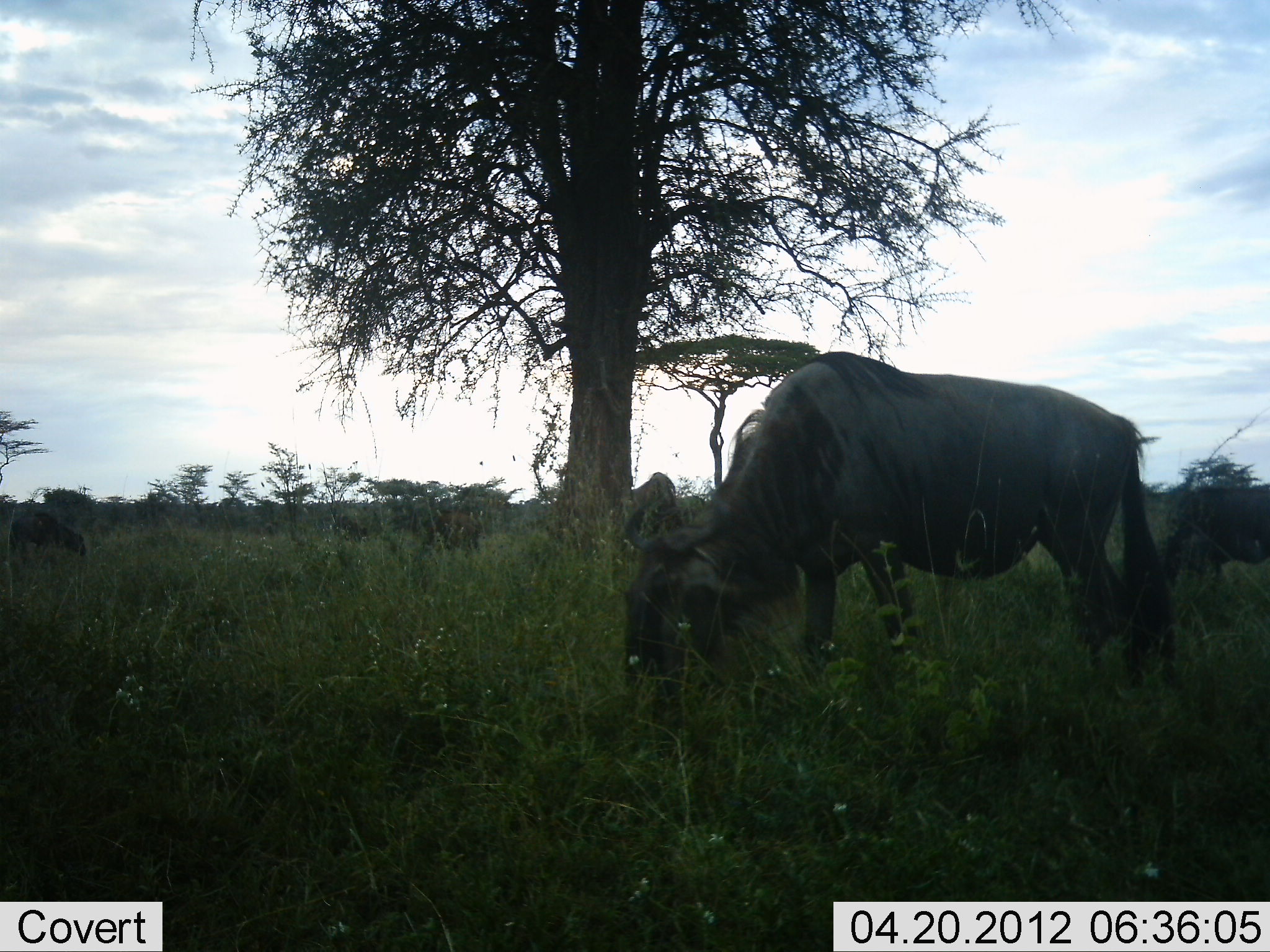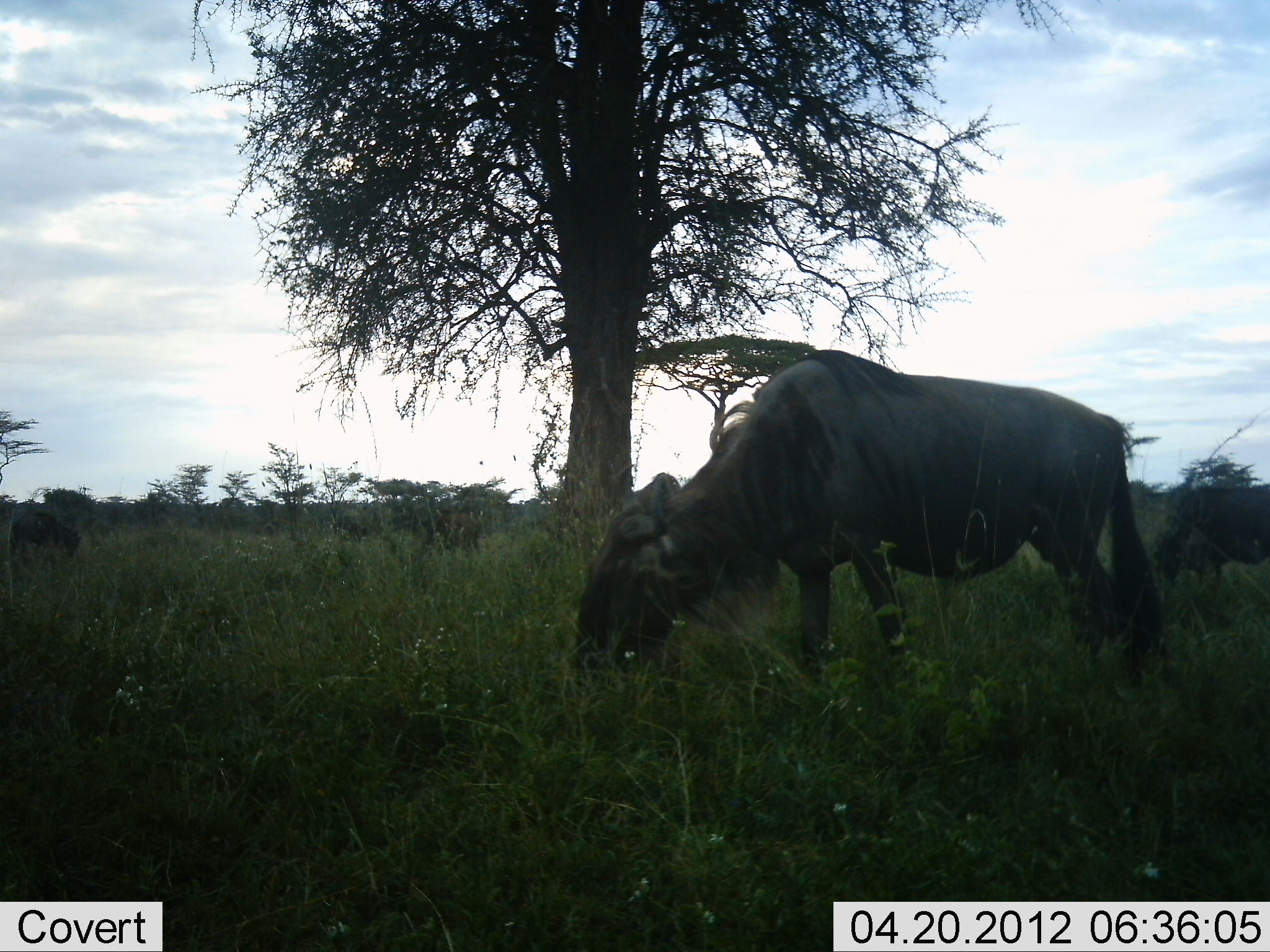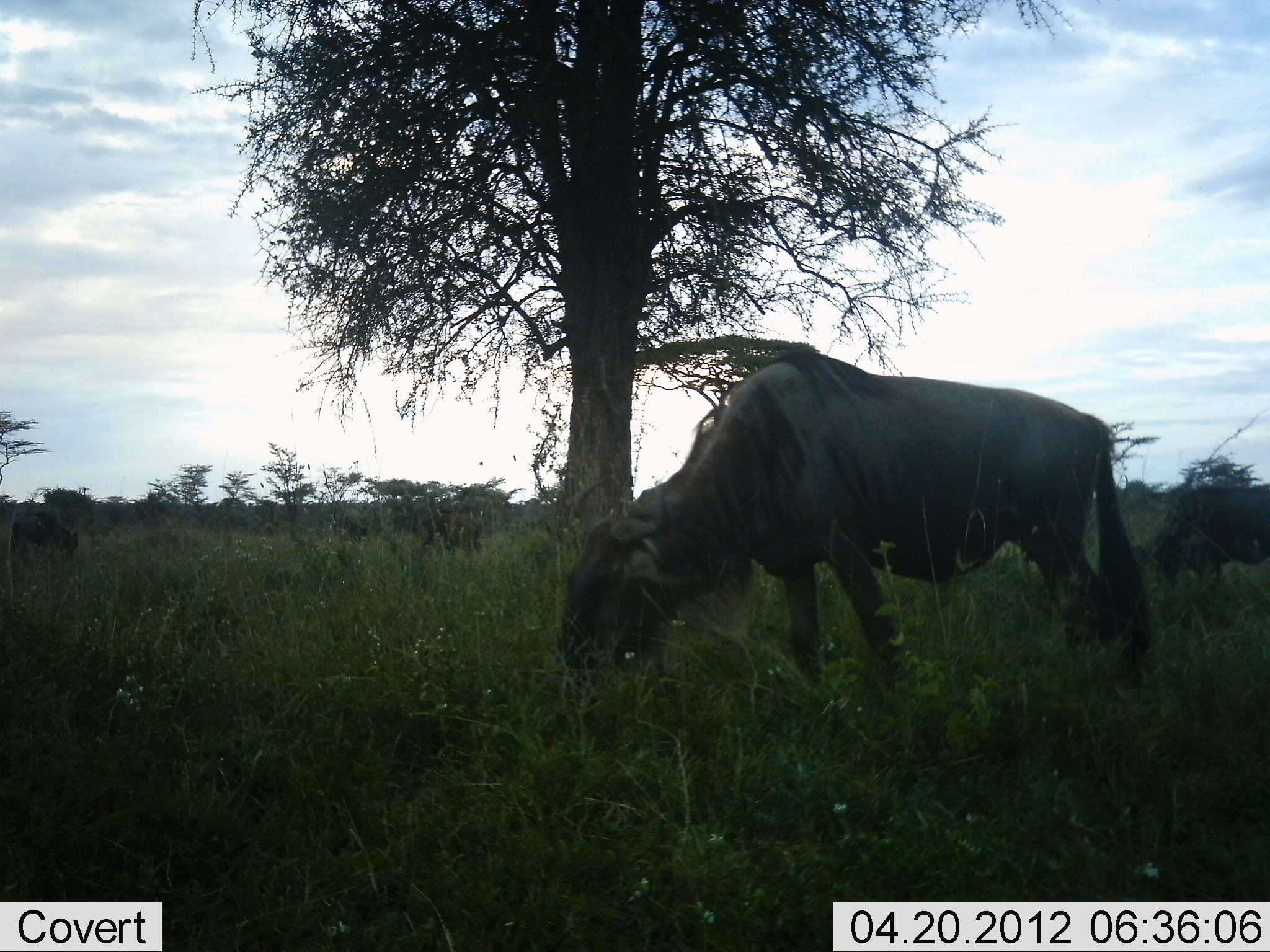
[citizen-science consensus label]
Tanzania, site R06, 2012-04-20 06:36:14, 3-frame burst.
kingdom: Animalia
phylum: Chordata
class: Mammalia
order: Artiodactyla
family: Bovidae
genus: Connochaetes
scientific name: Connochaetes taurinus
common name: blue wildebeest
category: wildebeest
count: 3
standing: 7%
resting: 0%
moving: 3%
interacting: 0%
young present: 0%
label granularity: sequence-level